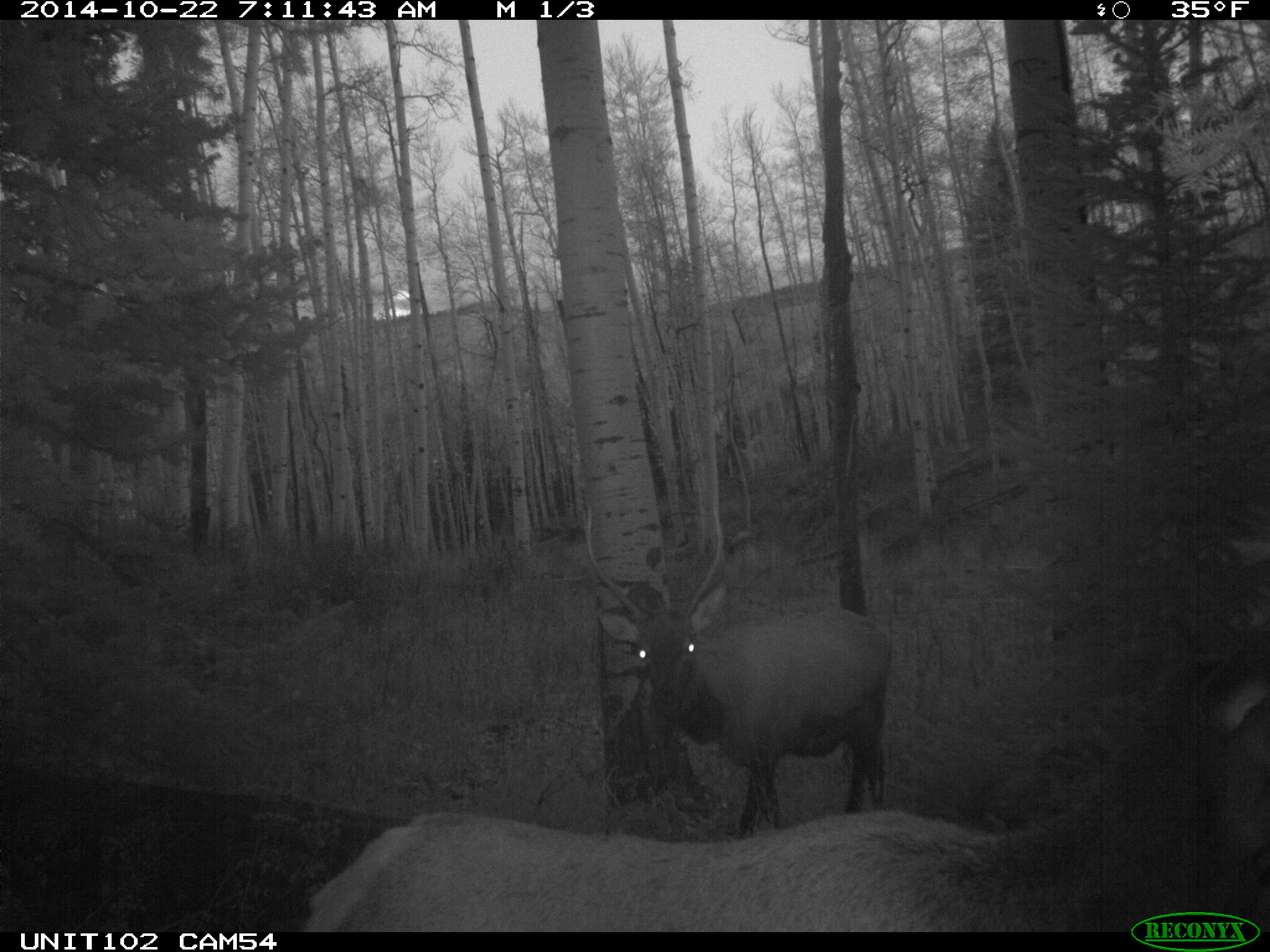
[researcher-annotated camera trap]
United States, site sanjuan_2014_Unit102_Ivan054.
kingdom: Animalia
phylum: Chordata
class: Mammalia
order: Artiodactyla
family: Cervidae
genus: Cervus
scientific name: Cervus elaphus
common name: red deer